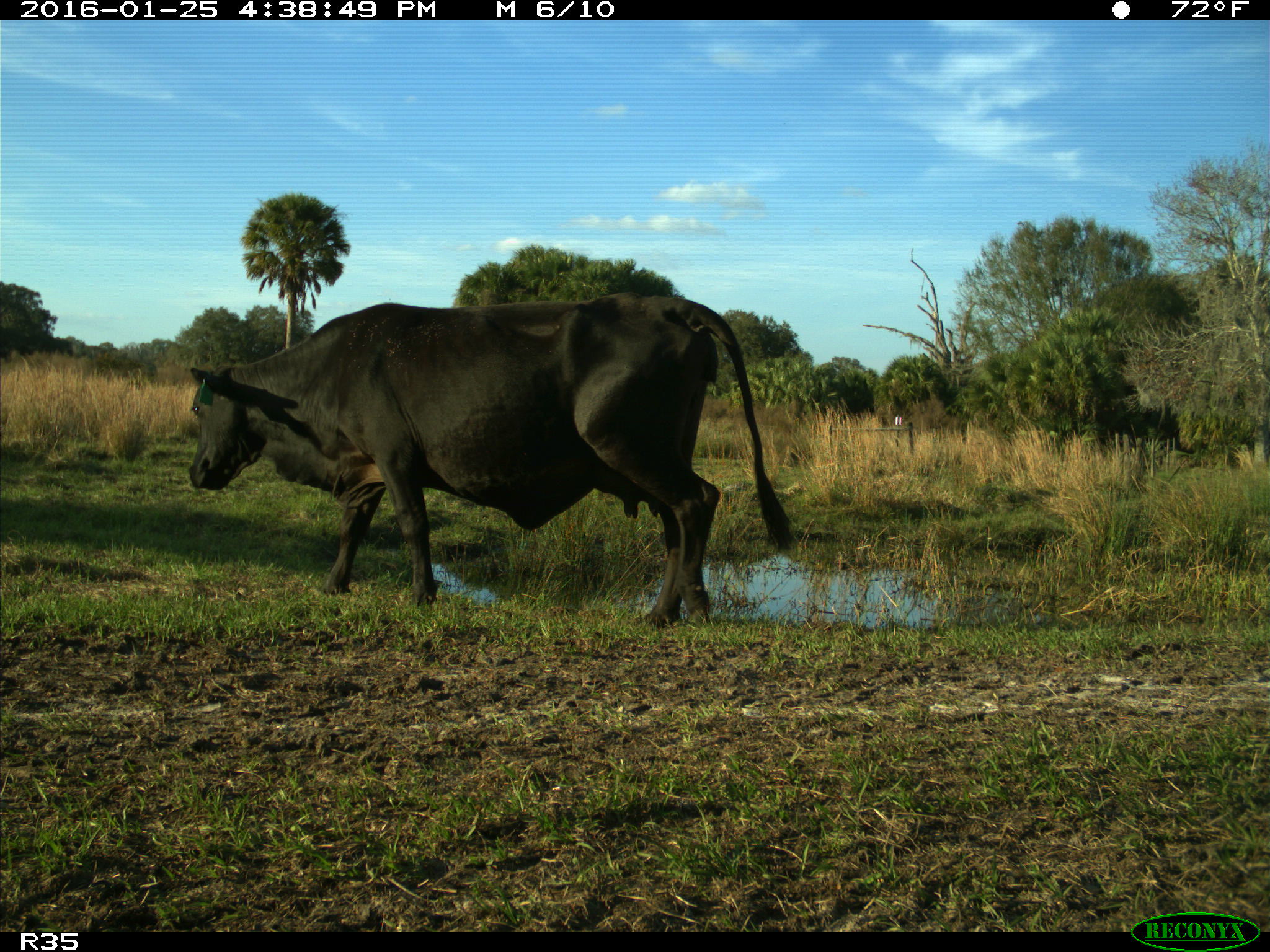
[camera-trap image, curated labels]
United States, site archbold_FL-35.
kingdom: Animalia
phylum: Chordata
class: Mammalia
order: Artiodactyla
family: Bovidae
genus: Bos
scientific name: Bos taurus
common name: domestic cow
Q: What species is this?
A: Bos taurus (domestic cow).